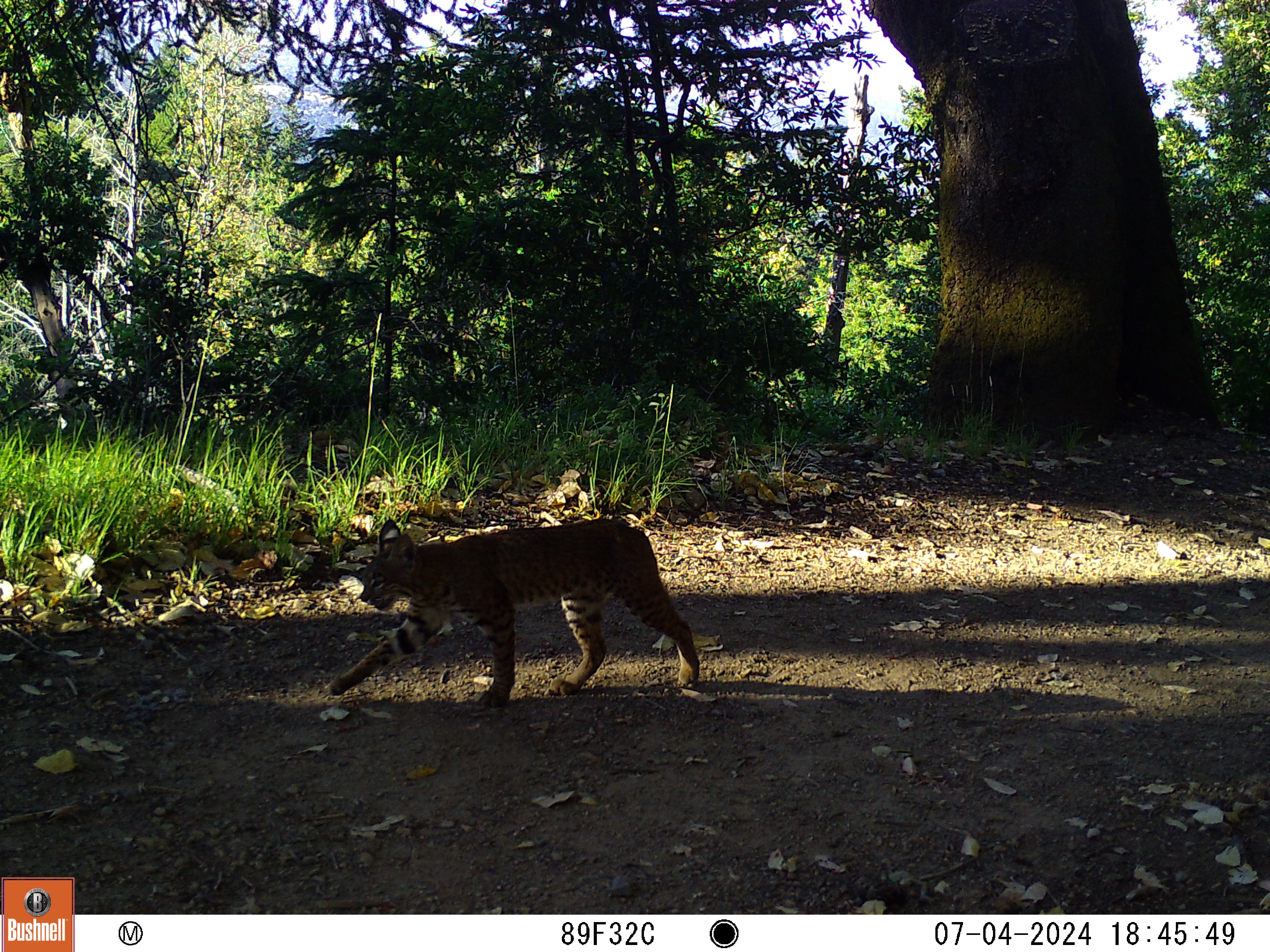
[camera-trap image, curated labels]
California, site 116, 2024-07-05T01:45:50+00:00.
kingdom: Animalia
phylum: Chordata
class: Mammalia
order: Carnivora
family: Felidae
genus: Lynx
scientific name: Lynx rufus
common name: bobcat